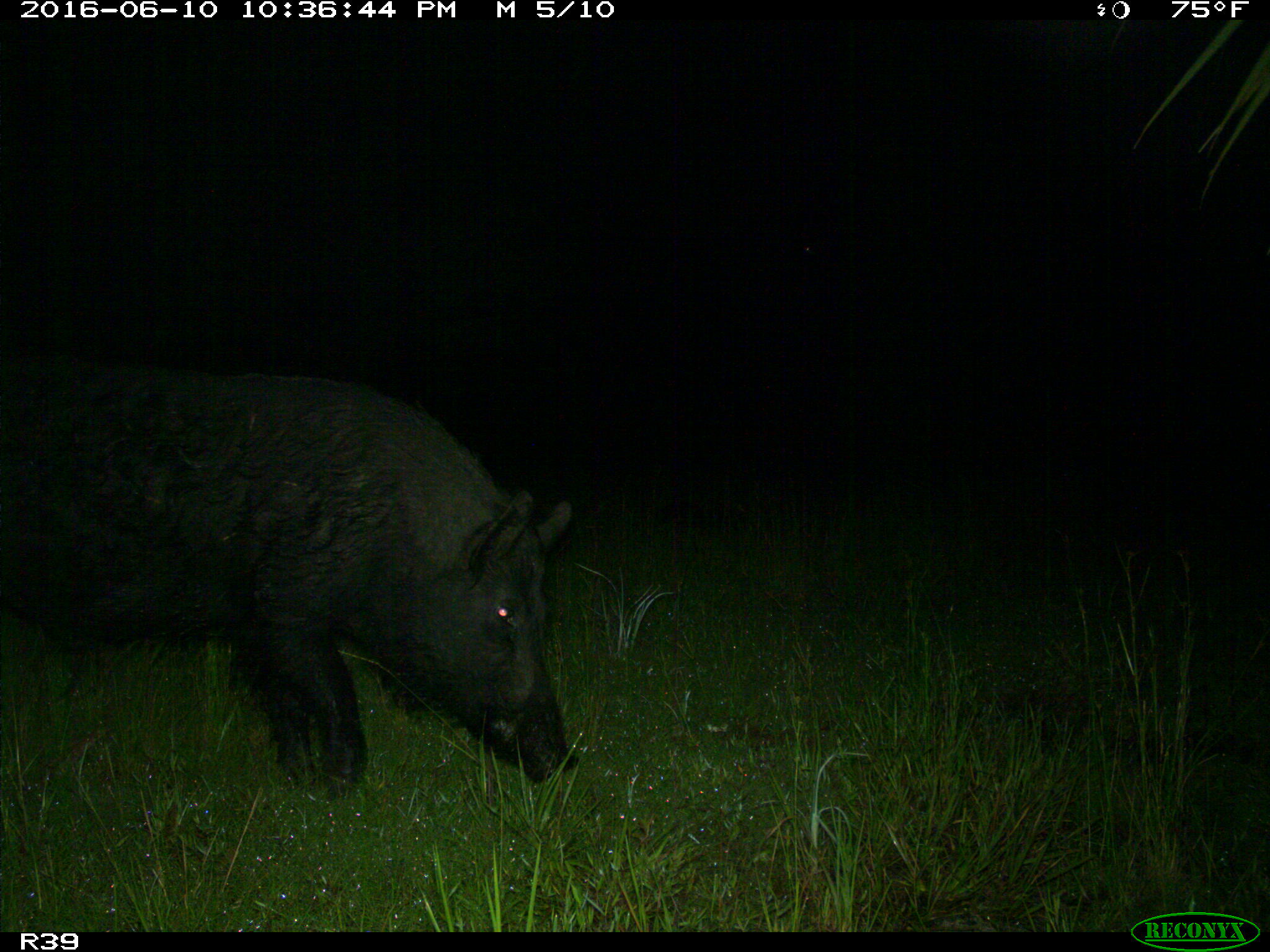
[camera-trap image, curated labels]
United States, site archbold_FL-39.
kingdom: Animalia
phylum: Chordata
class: Mammalia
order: Artiodactyla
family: Suidae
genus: Sus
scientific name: Sus scrofa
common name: wild boar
Sus scrofa (wild boar).